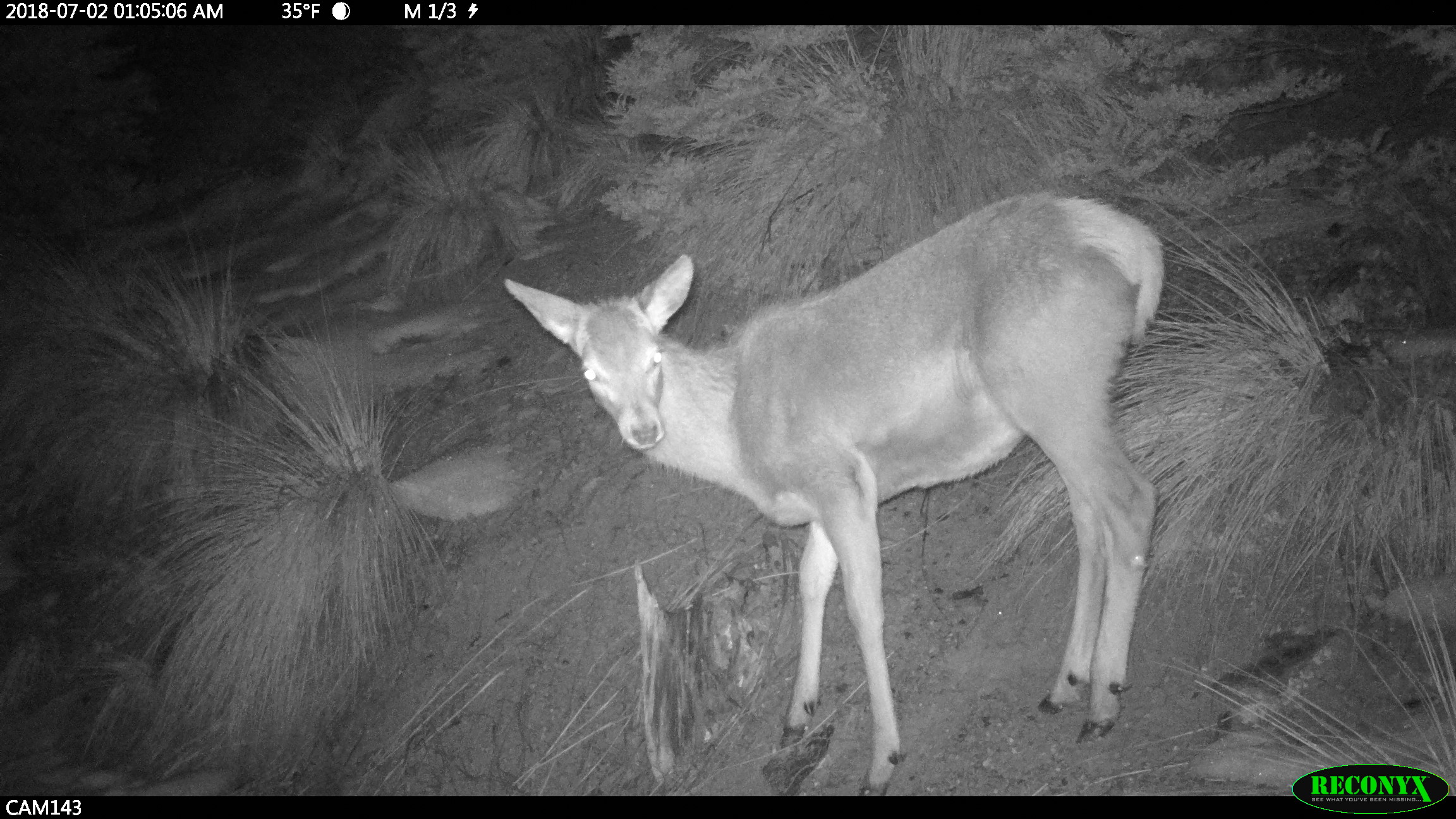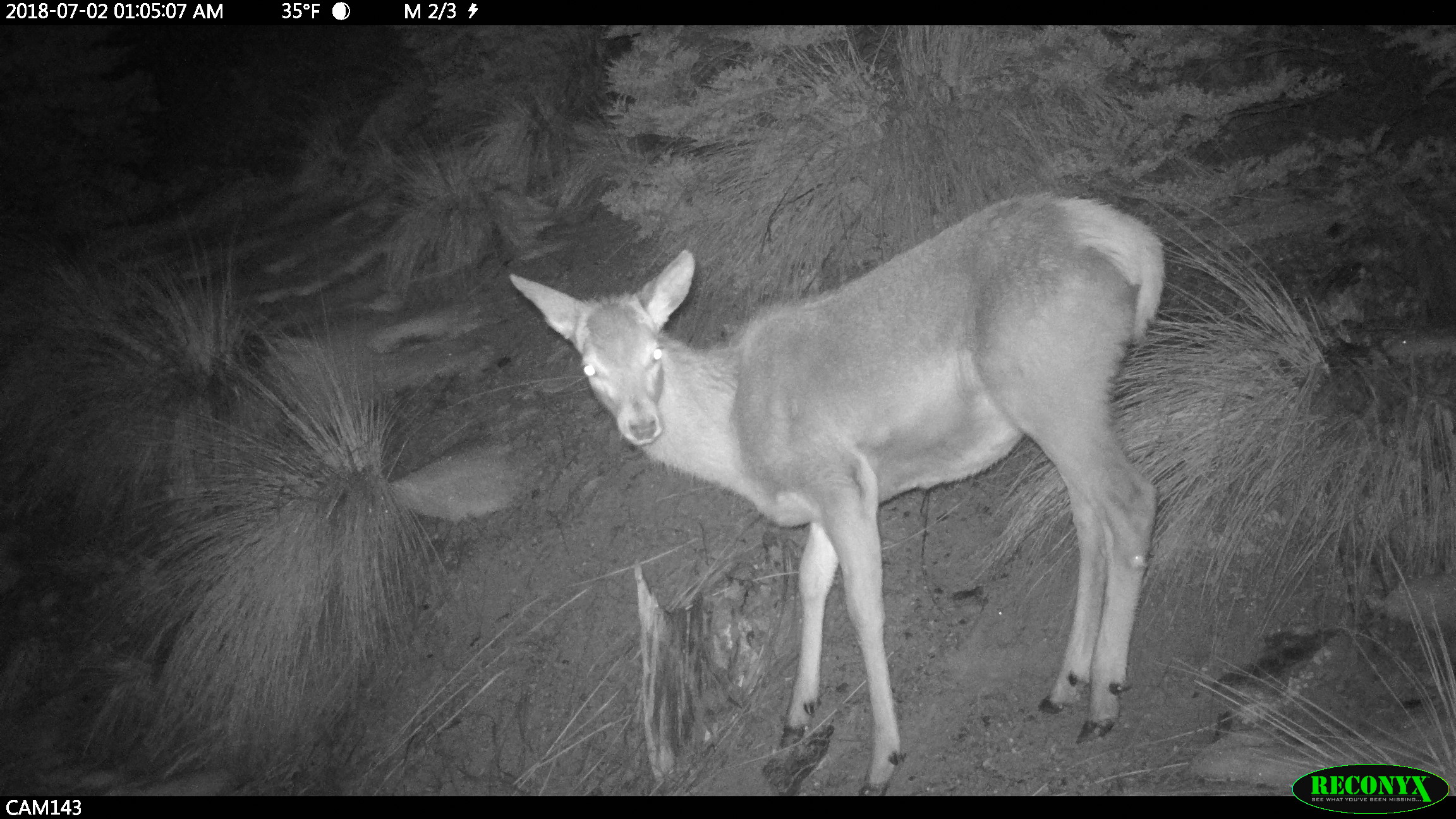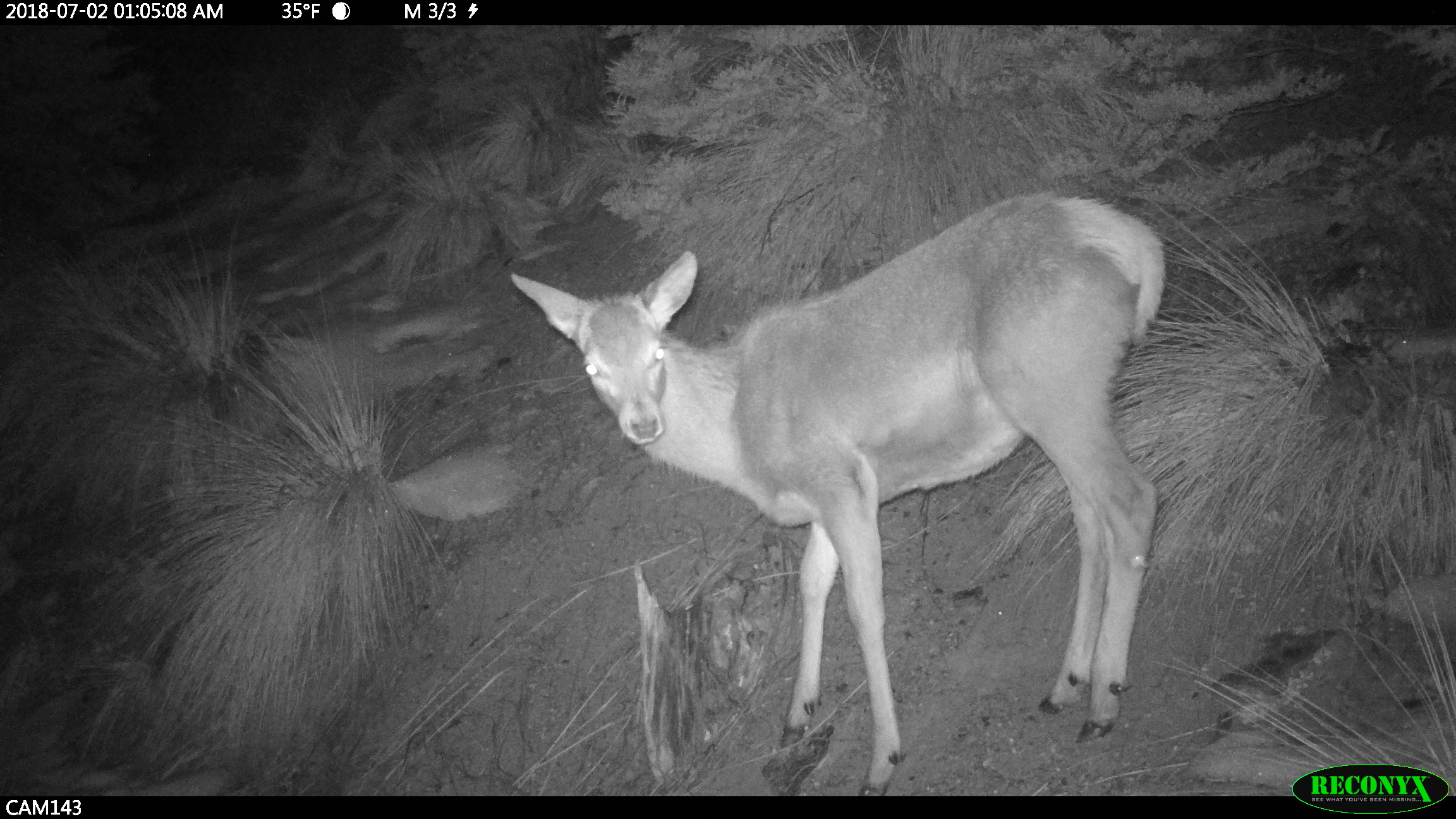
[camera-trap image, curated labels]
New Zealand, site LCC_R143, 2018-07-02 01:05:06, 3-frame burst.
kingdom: Animalia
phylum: Chordata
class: Mammalia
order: Artiodactyla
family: Cervidae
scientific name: Cervidae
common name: deer